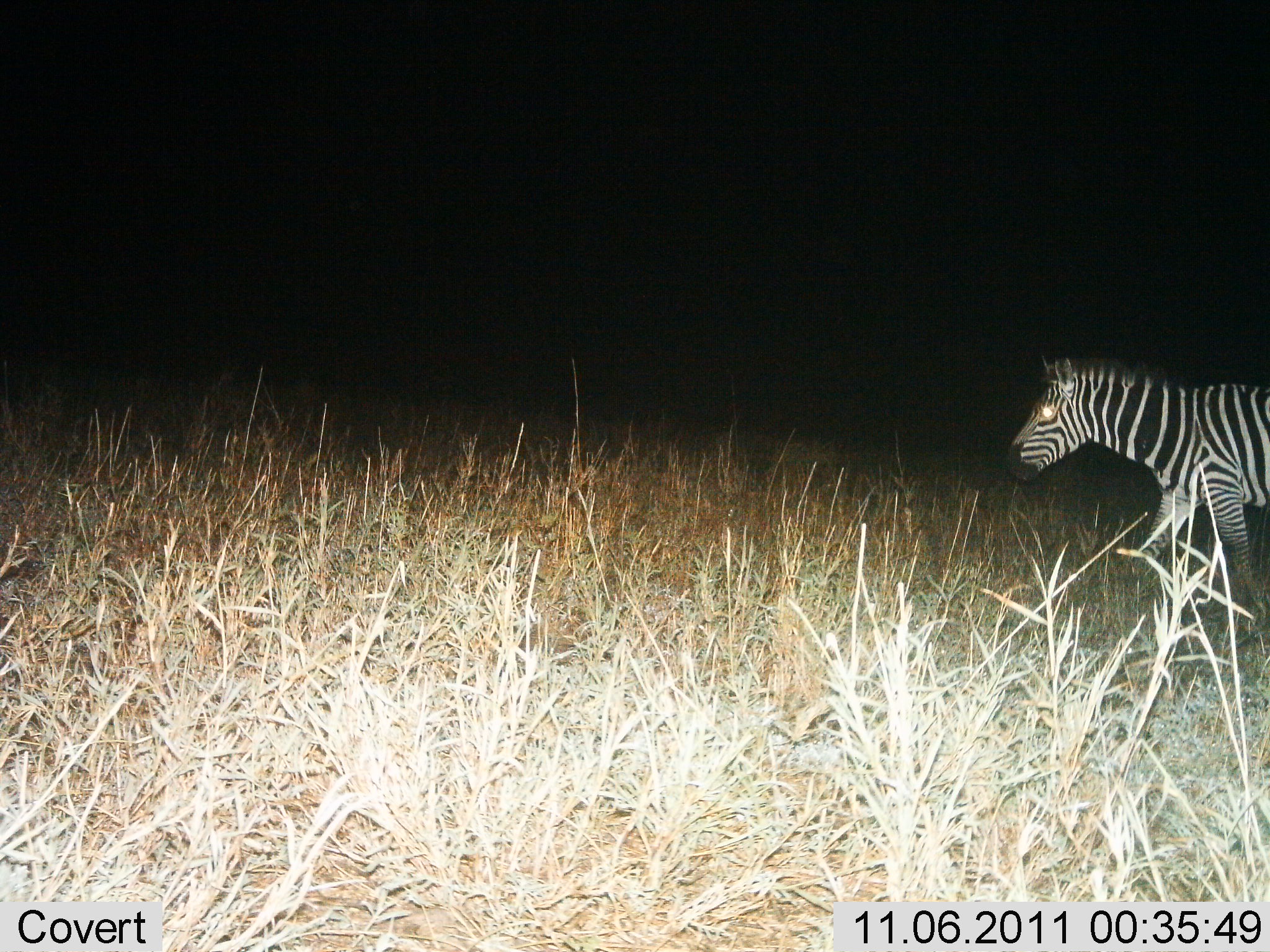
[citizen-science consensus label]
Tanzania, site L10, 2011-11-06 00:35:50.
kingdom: Animalia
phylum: Chordata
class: Mammalia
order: Perissodactyla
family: Equidae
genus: Equus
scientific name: Equus quagga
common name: plains zebra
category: zebra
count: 1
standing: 22%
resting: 0%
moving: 78%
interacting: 0%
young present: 0%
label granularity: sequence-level